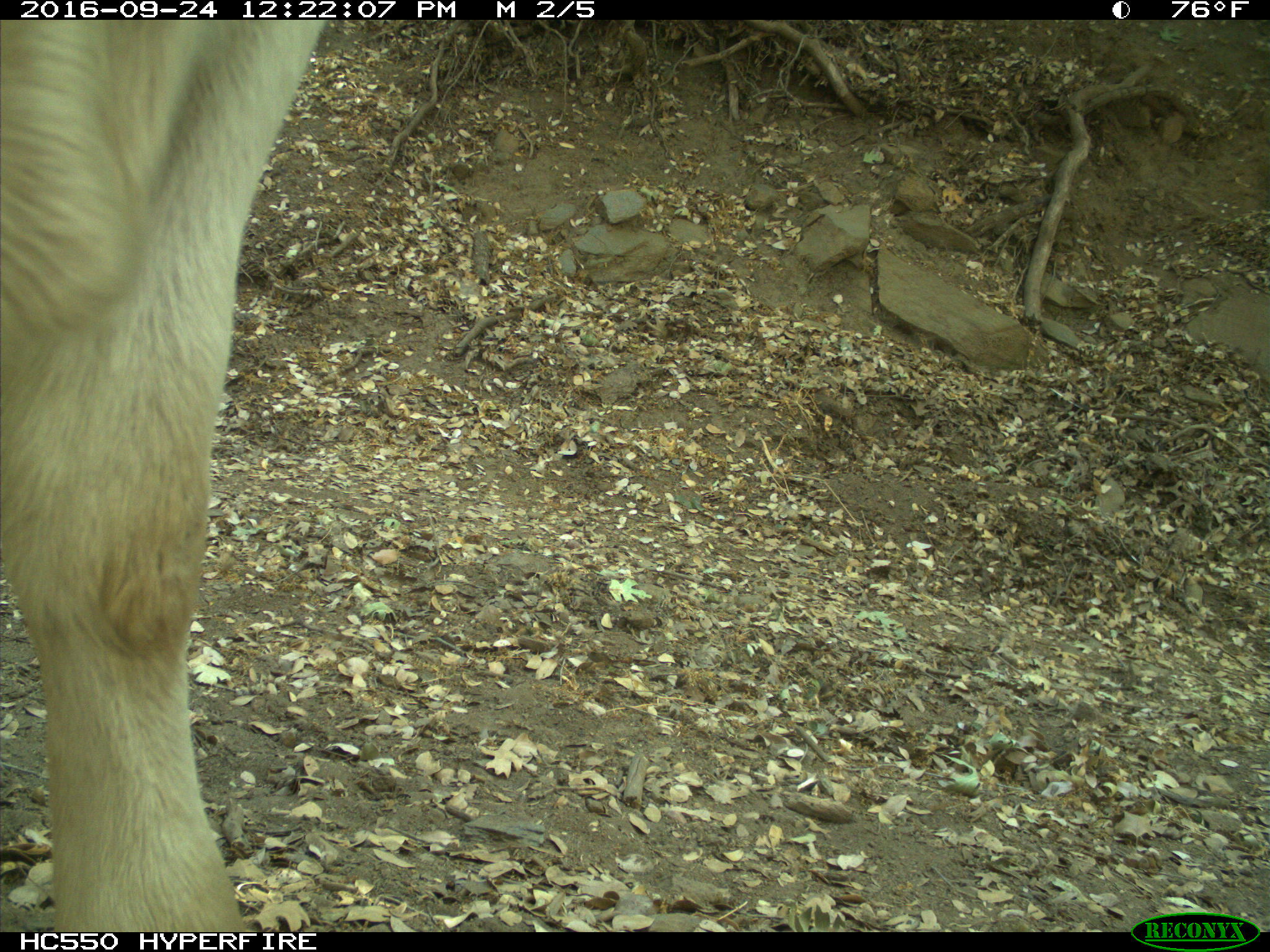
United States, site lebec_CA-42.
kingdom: Animalia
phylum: Chordata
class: Mammalia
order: Artiodactyla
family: Bovidae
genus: Bos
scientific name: Bos taurus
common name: domestic cow